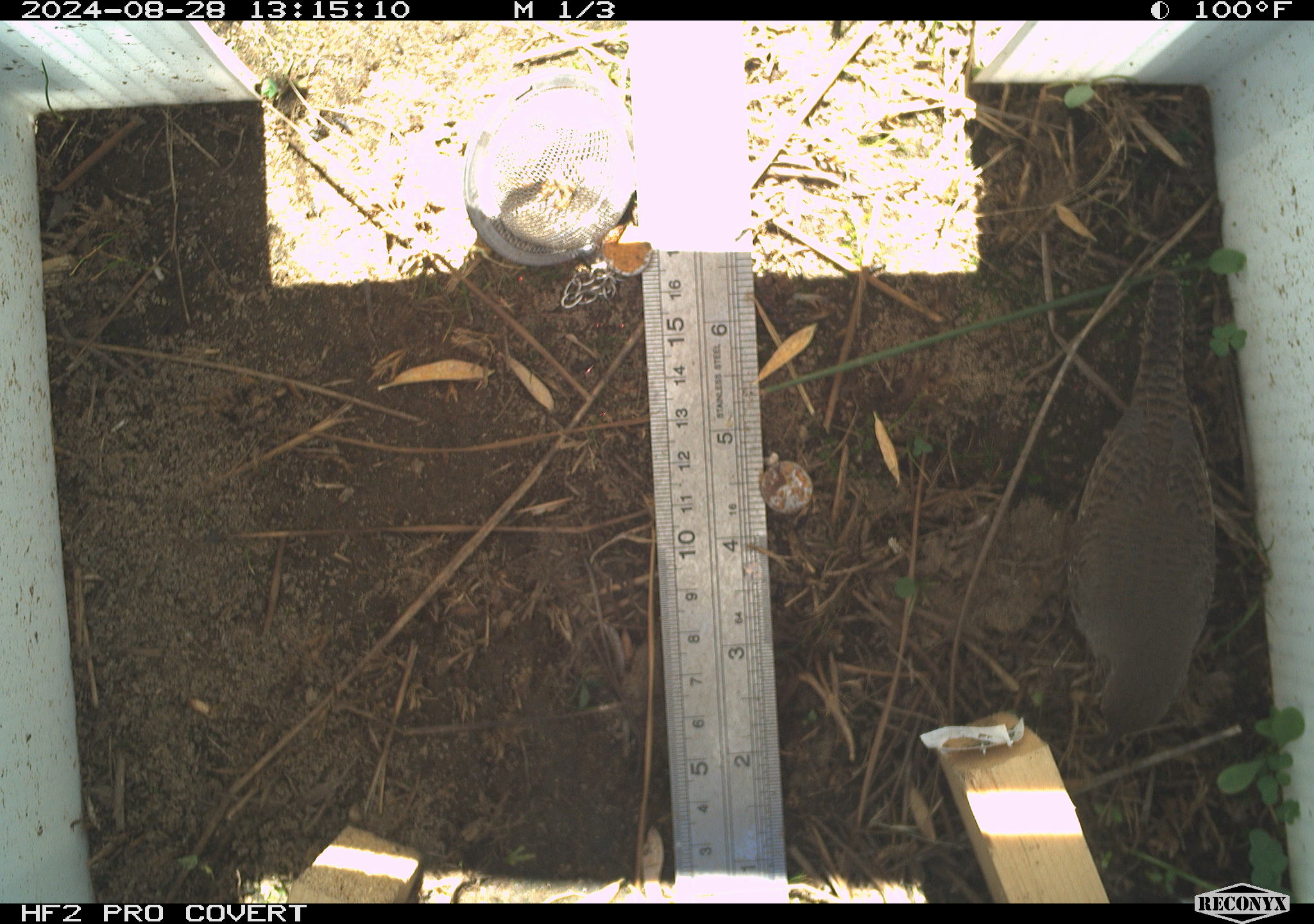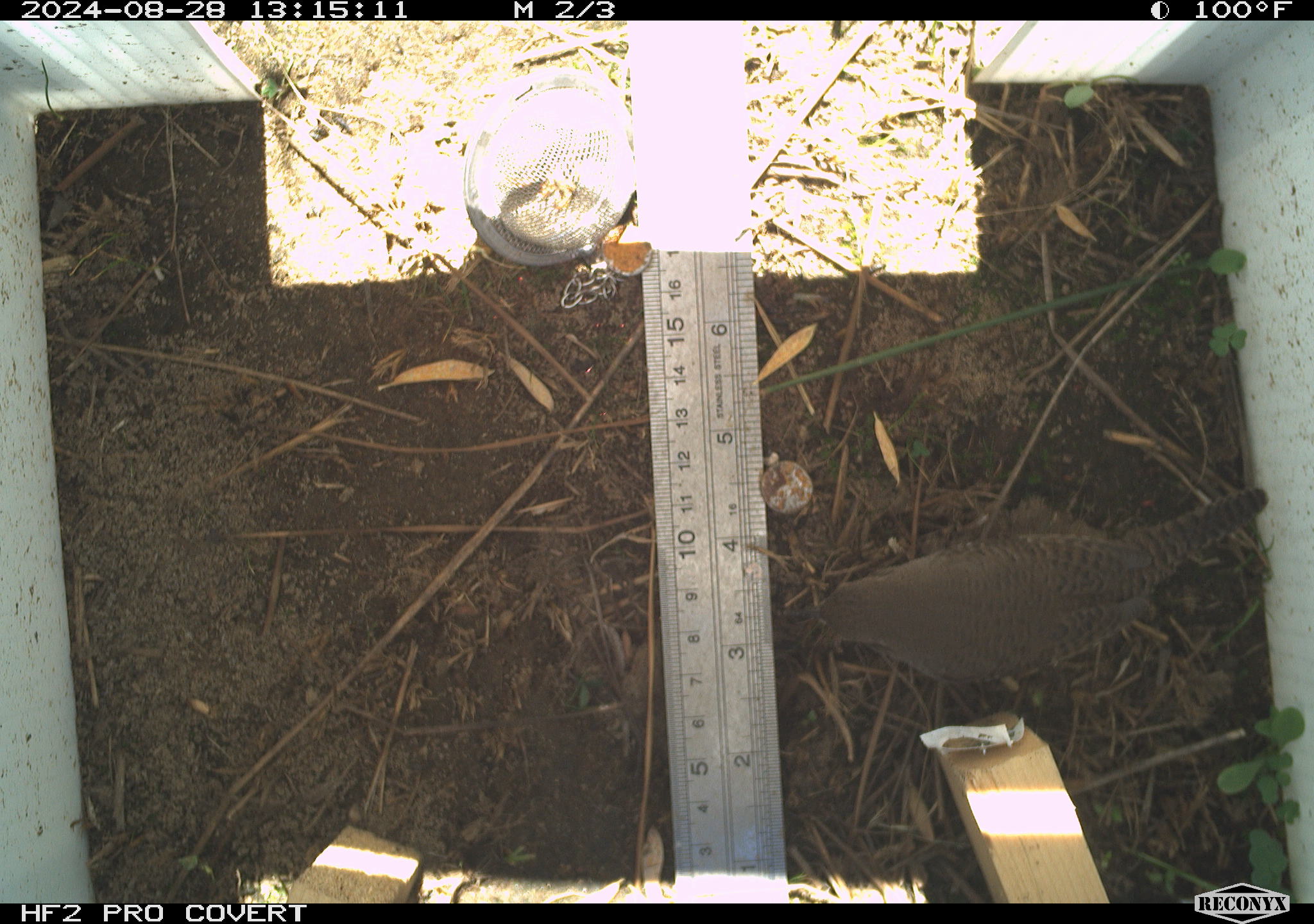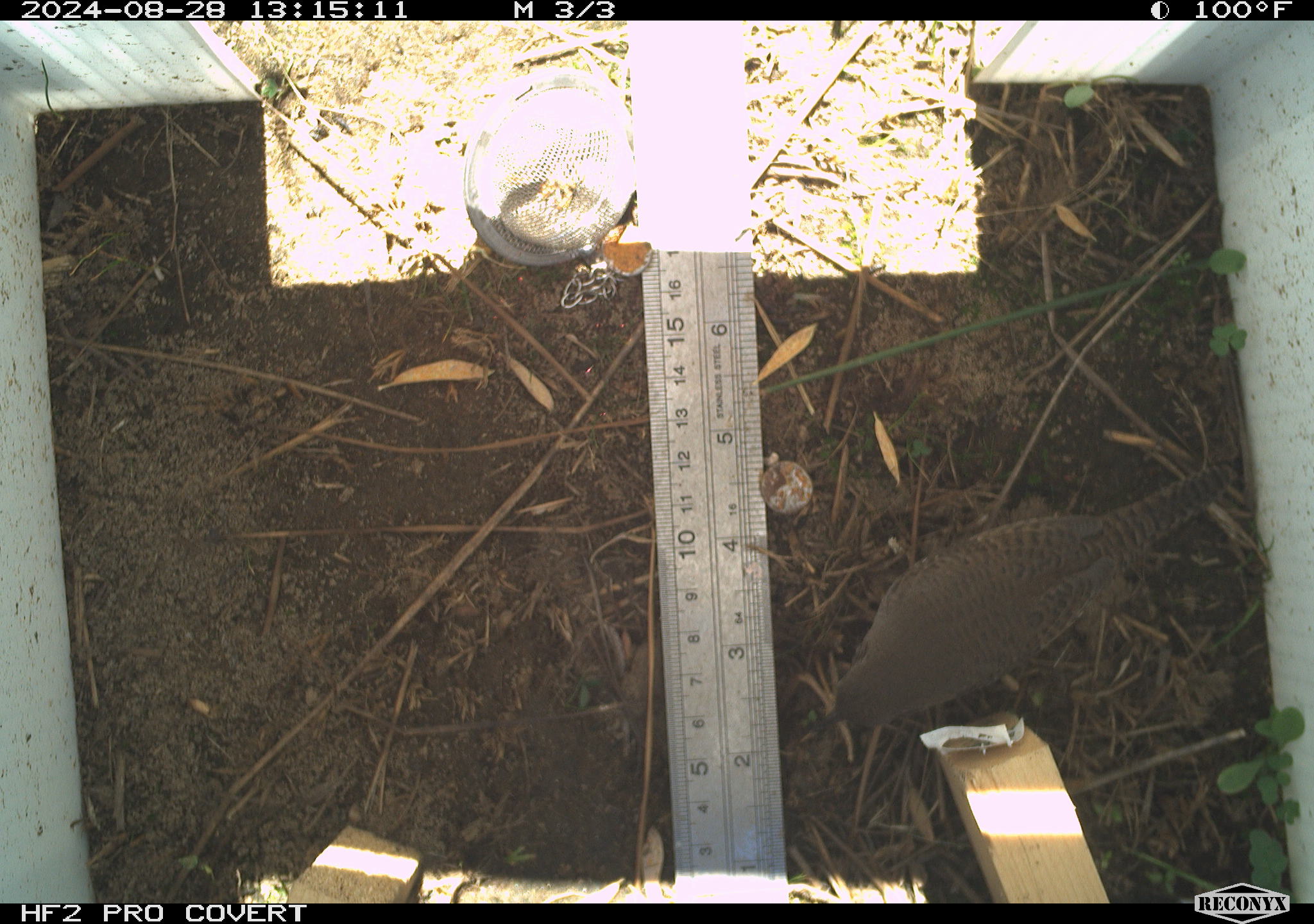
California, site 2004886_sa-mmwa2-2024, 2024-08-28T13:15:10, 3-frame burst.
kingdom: Animalia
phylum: Chordata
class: Aves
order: Passeriformes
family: Troglodytidae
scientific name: Troglodytidae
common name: wren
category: troglodytidae family